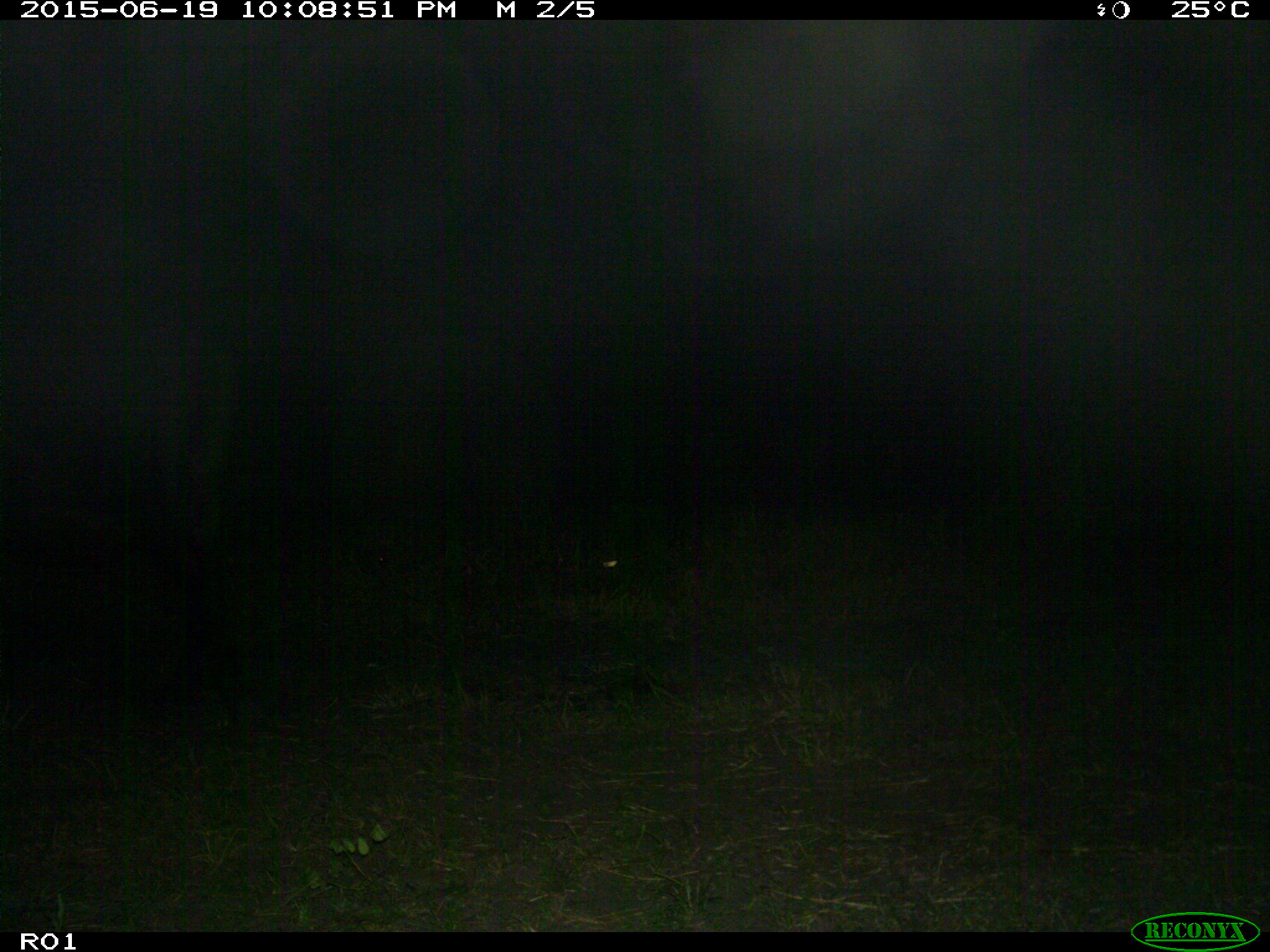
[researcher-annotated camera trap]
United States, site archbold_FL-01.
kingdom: Animalia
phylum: Chordata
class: Mammalia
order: Artiodactyla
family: Bovidae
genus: Bos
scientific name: Bos taurus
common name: domestic cow